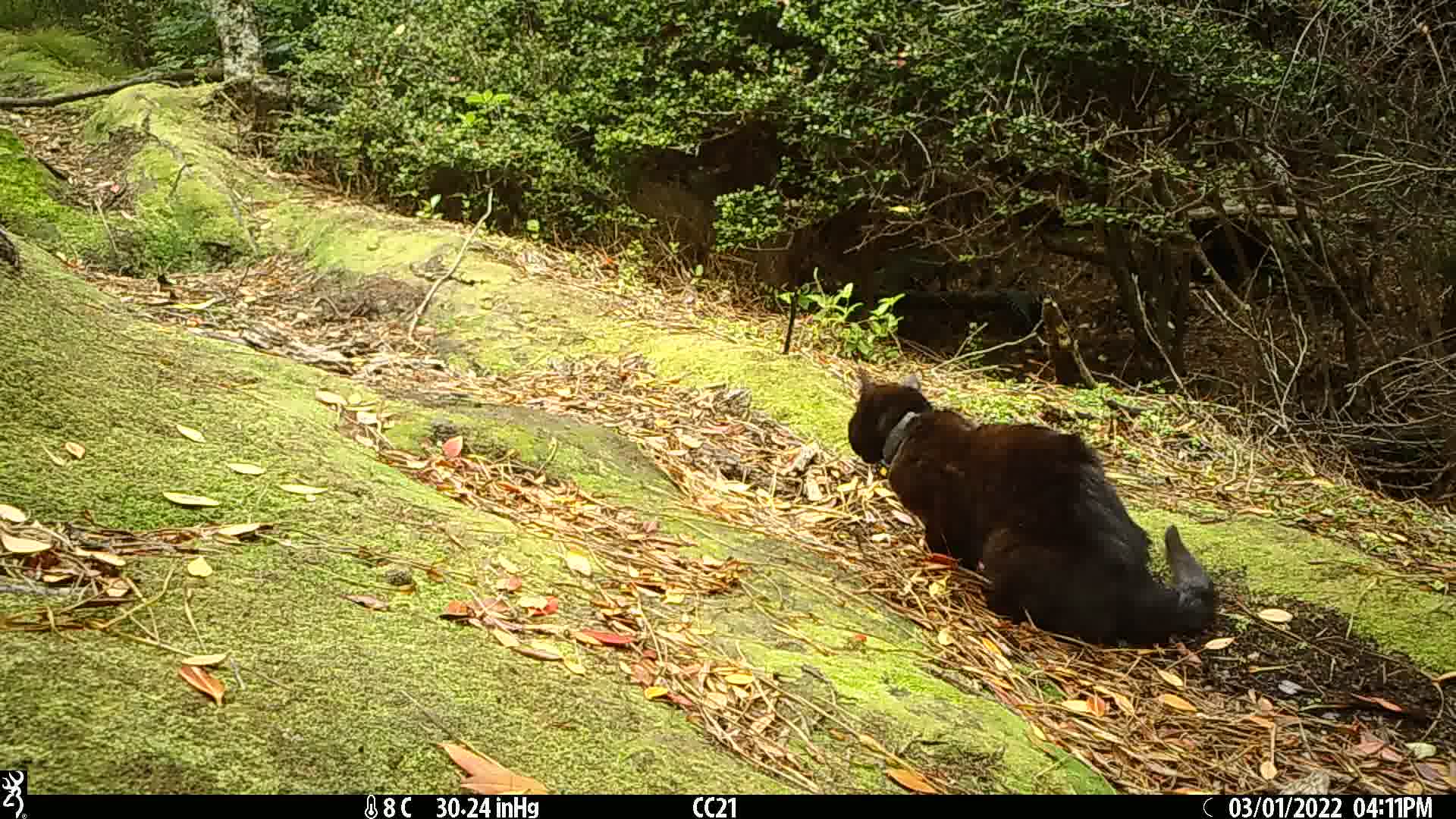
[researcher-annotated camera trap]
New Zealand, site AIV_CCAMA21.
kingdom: Animalia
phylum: Chordata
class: Mammalia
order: Carnivora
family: Felidae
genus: Felis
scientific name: Felis catus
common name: domestic cat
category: cat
Cat (domestic cat) (Felis catus).